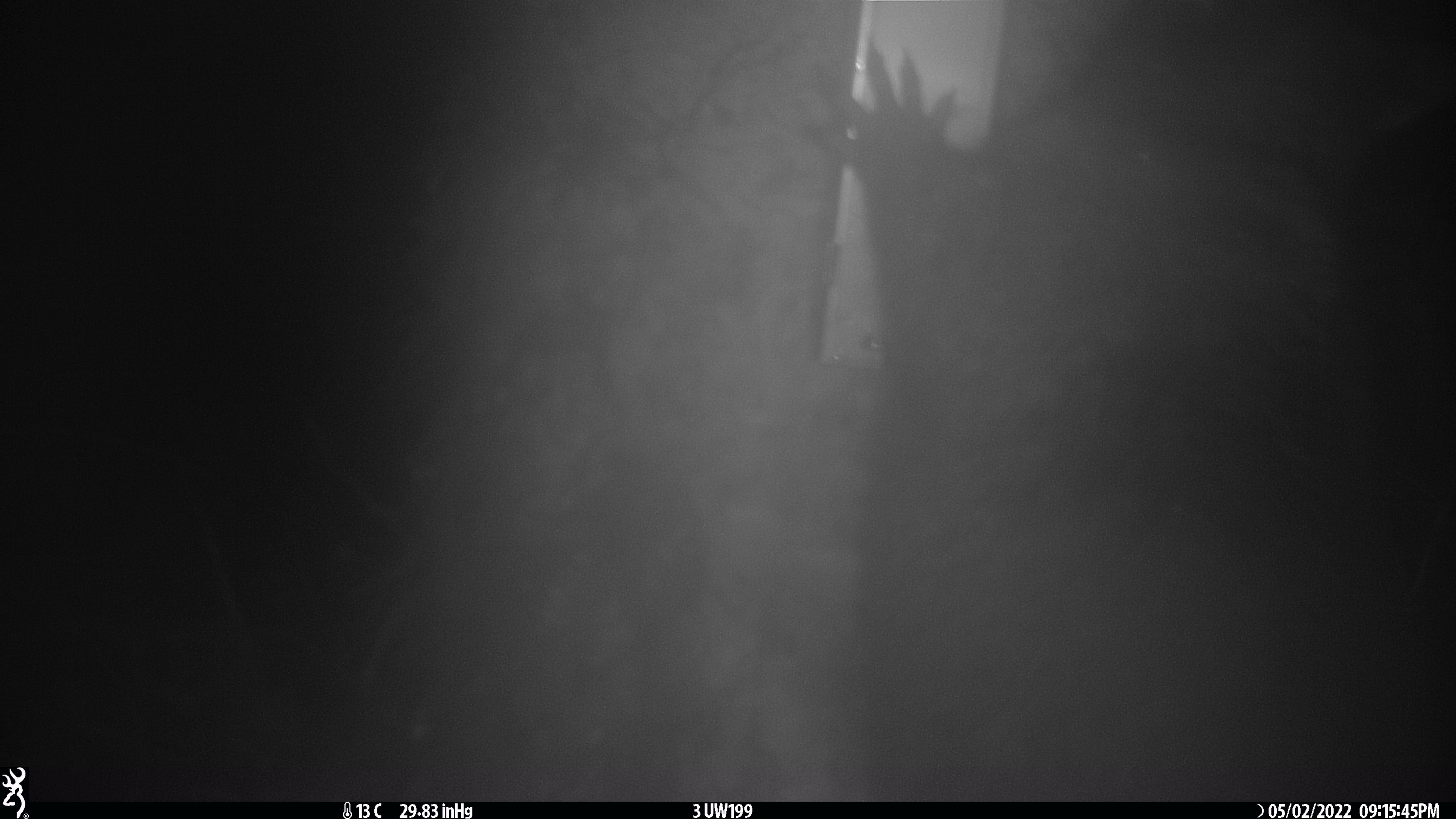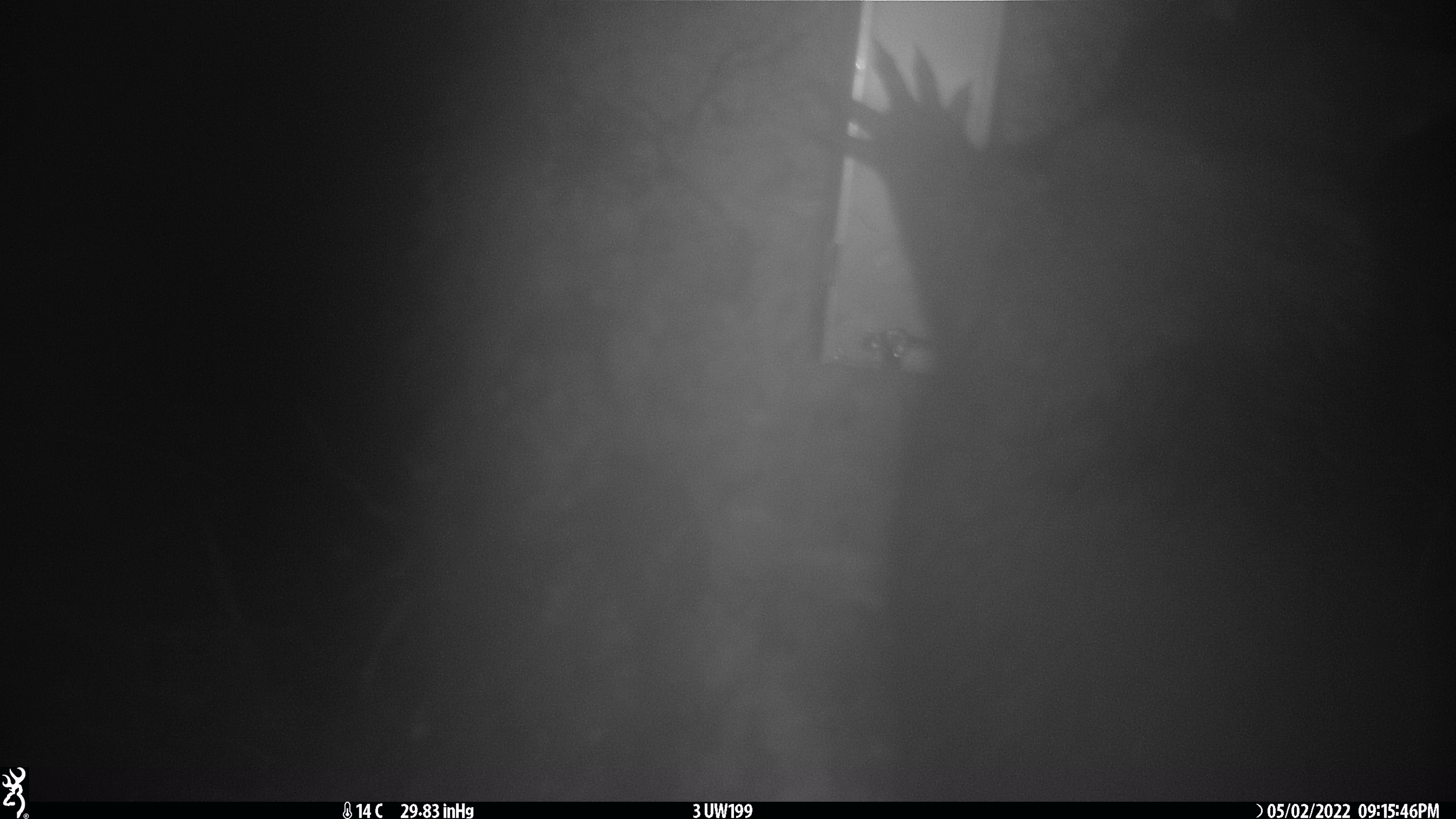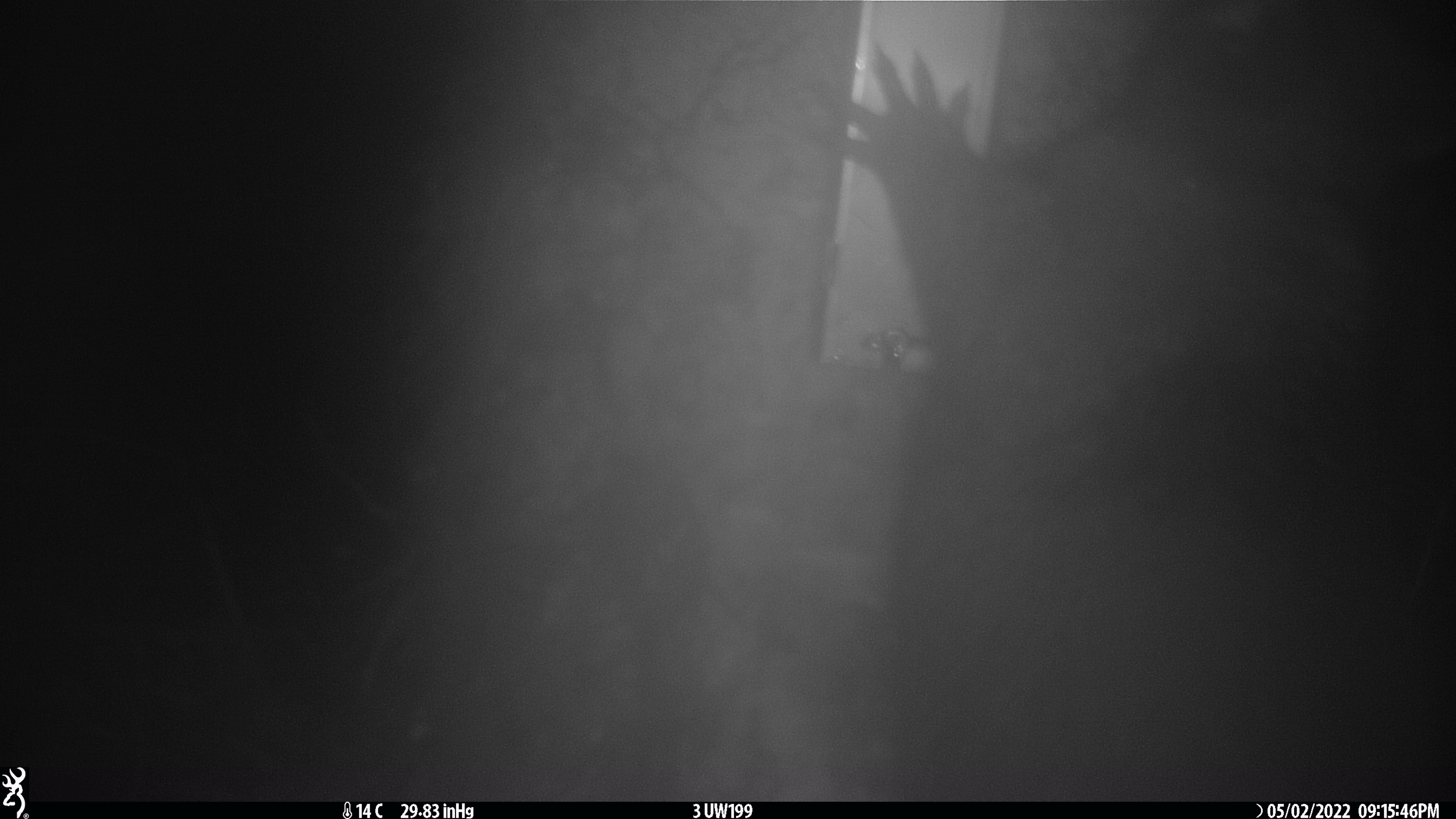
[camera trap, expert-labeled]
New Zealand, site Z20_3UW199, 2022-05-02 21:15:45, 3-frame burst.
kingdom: Animalia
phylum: Chordata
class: Mammalia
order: Diprotodontia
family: Phalangeridae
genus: Trichosurus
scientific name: Trichosurus vulpecula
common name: common brushtail possum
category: possum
Possum (common brushtail possum) (Trichosurus vulpecula).